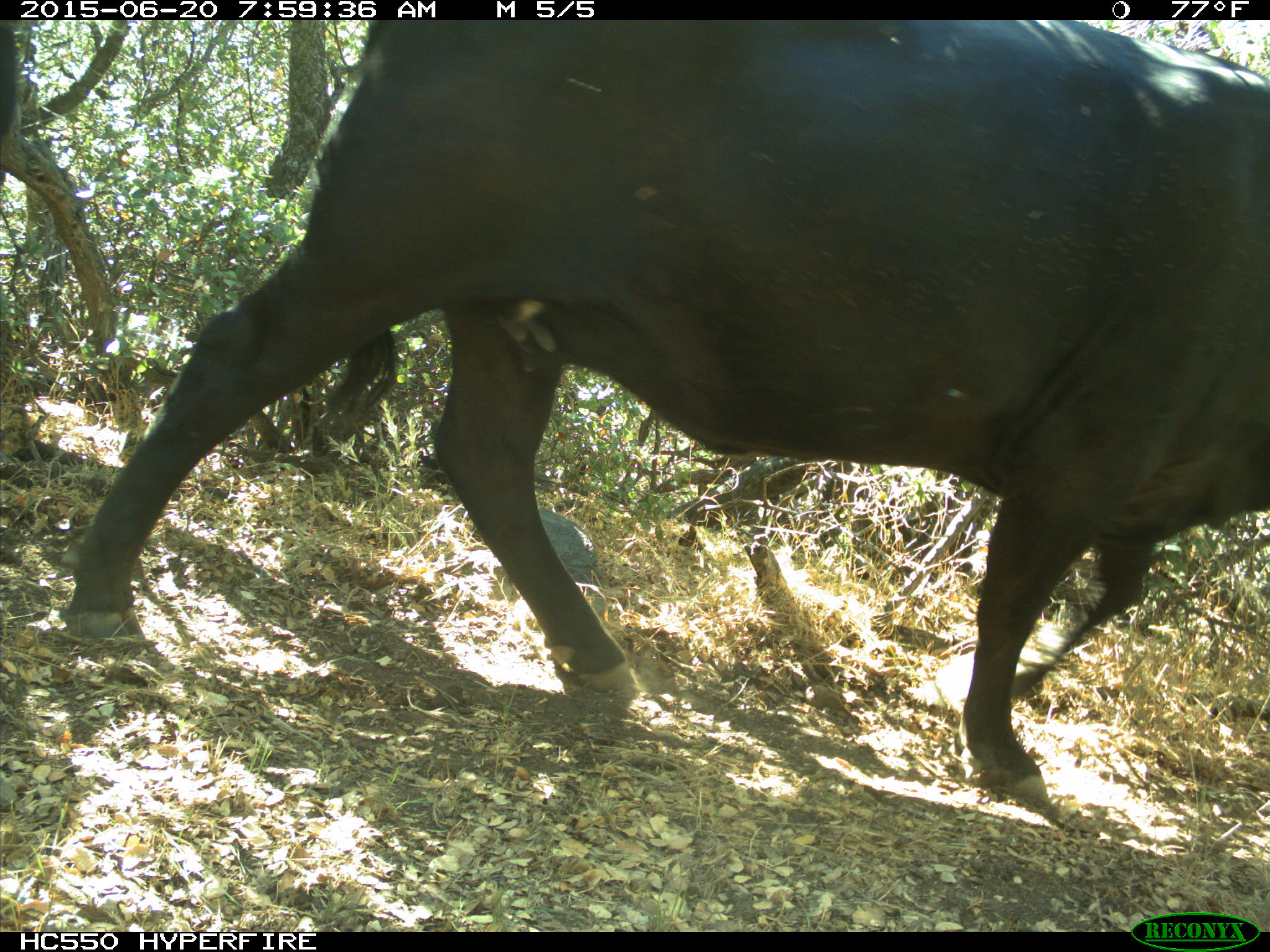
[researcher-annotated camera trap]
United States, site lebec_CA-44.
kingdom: Animalia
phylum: Chordata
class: Mammalia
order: Artiodactyla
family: Bovidae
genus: Bos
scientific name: Bos taurus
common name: domestic cow